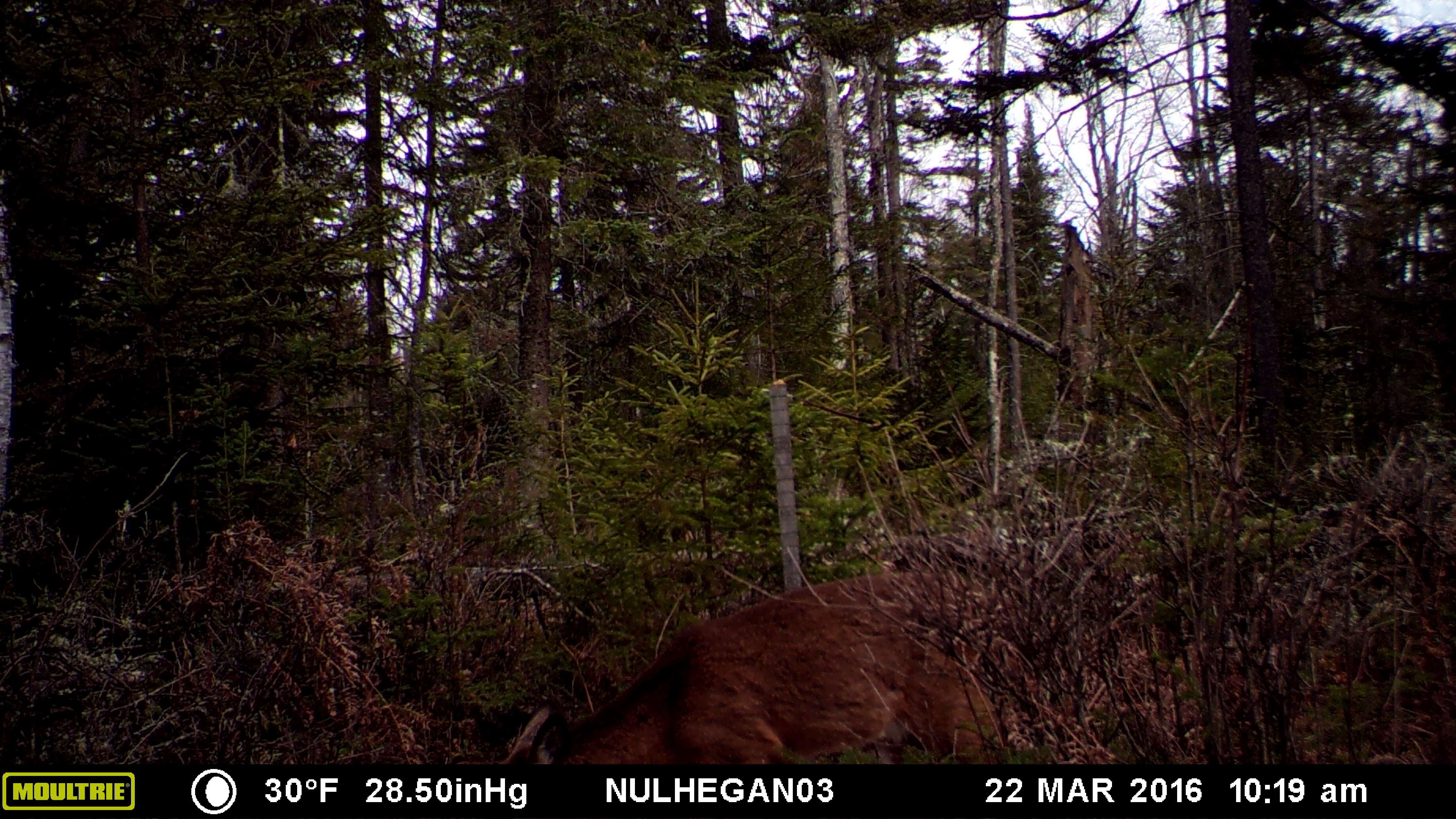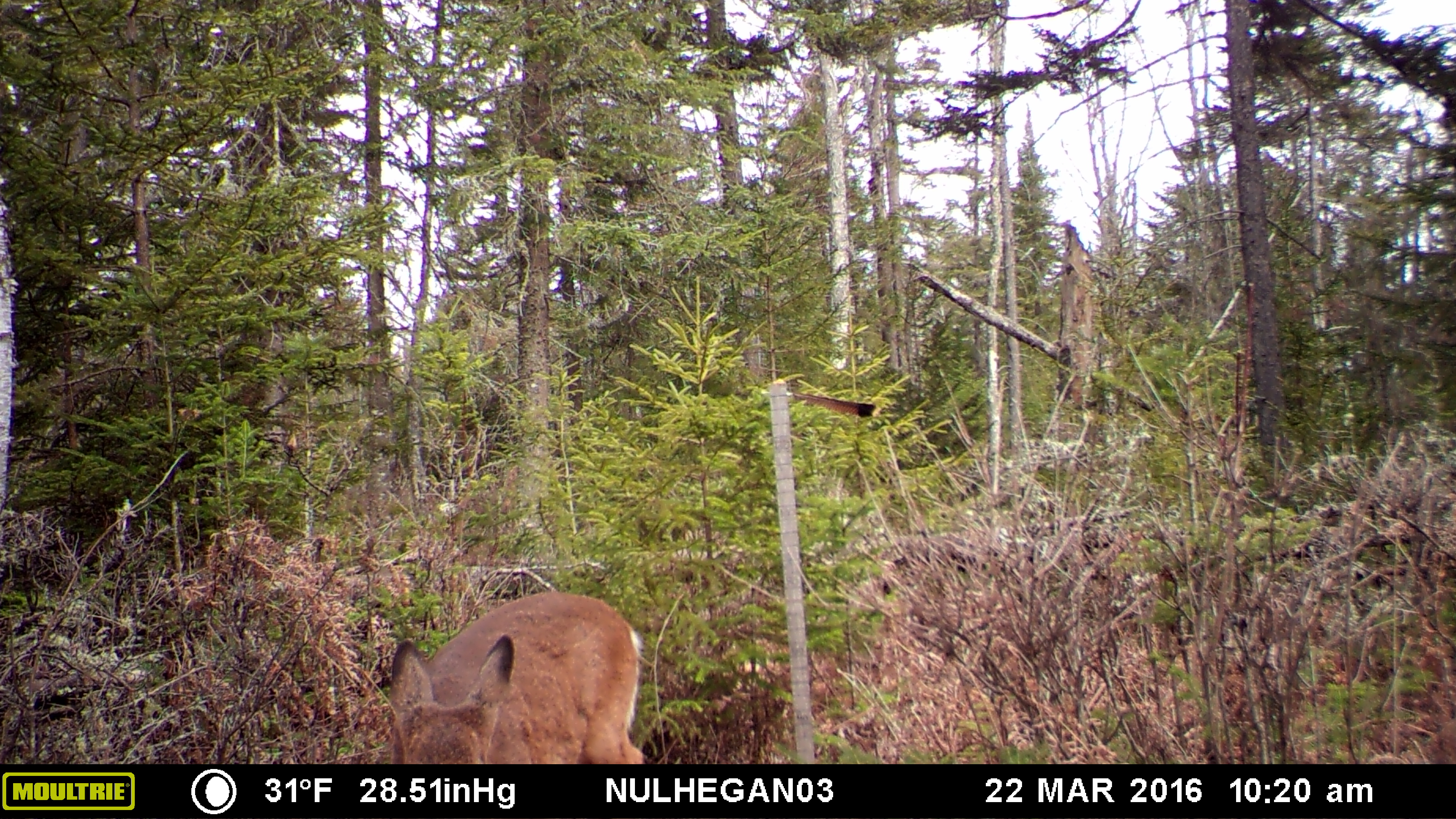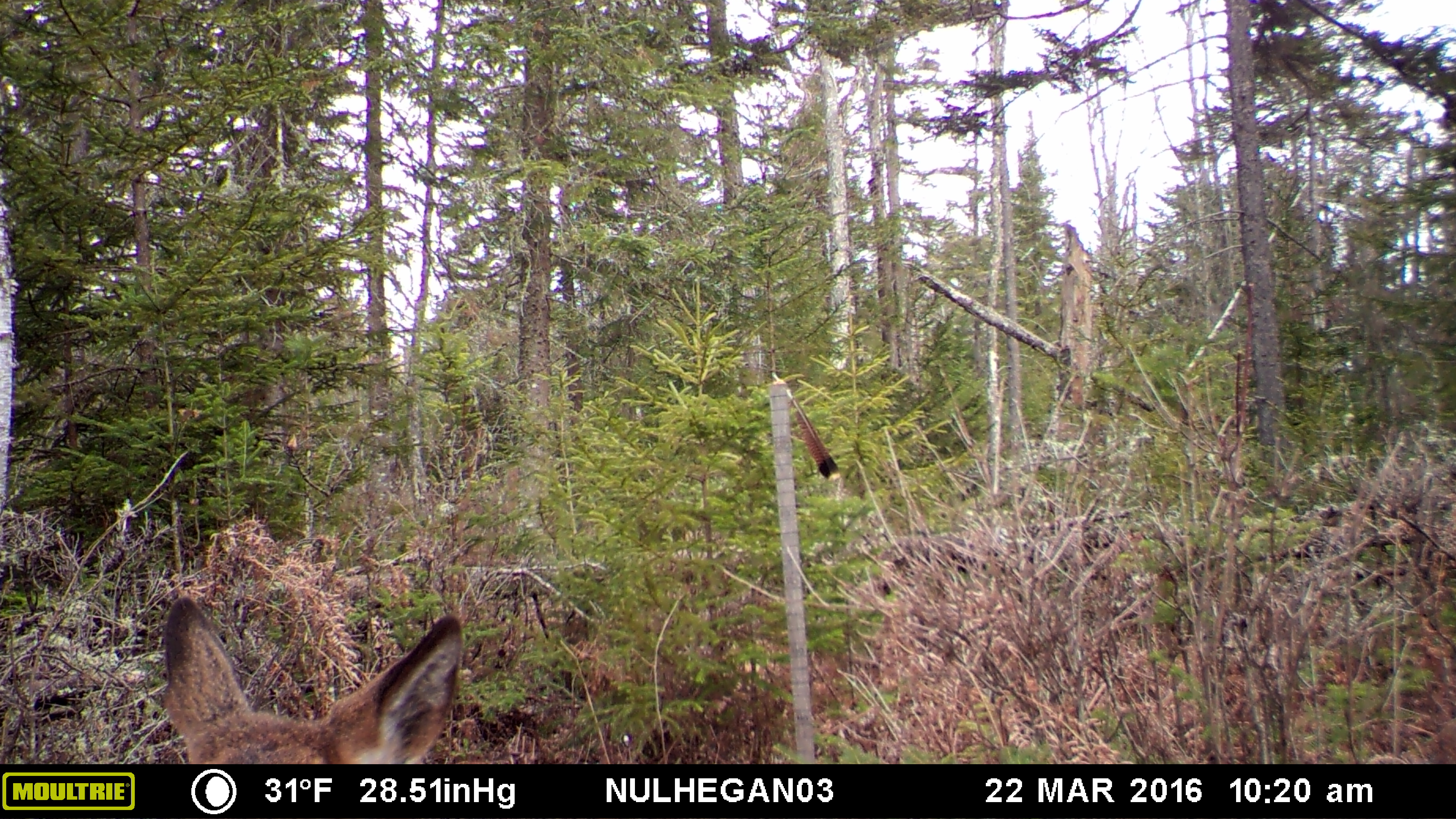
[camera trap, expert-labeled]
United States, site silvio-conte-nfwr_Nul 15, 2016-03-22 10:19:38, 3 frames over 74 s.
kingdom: Animalia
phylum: Chordata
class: Mammalia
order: Artiodactyla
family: Cervidae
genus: Odocoileus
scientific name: Odocoileus virginianus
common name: white-tailed deer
White-tailed deer (Odocoileus virginianus).